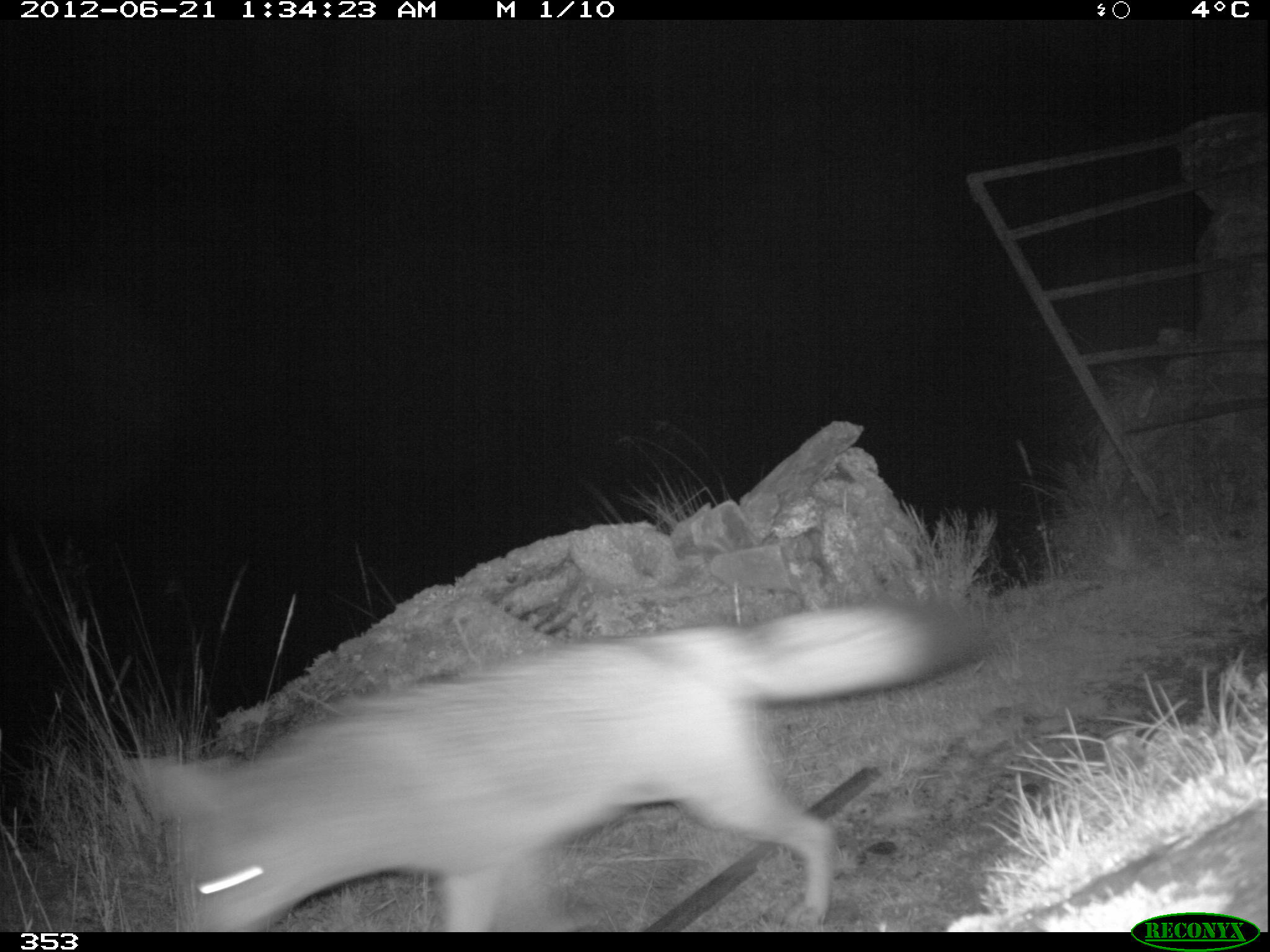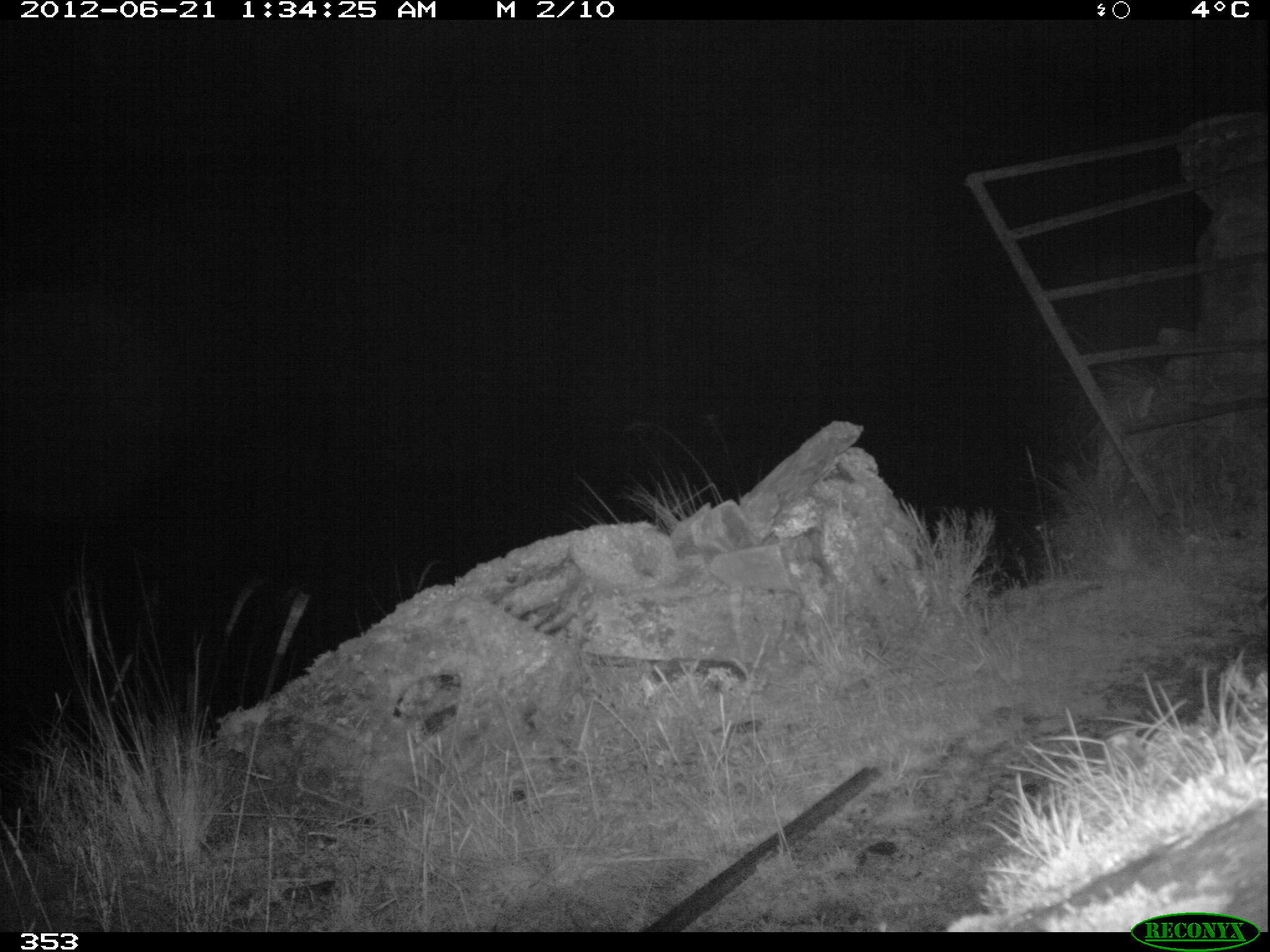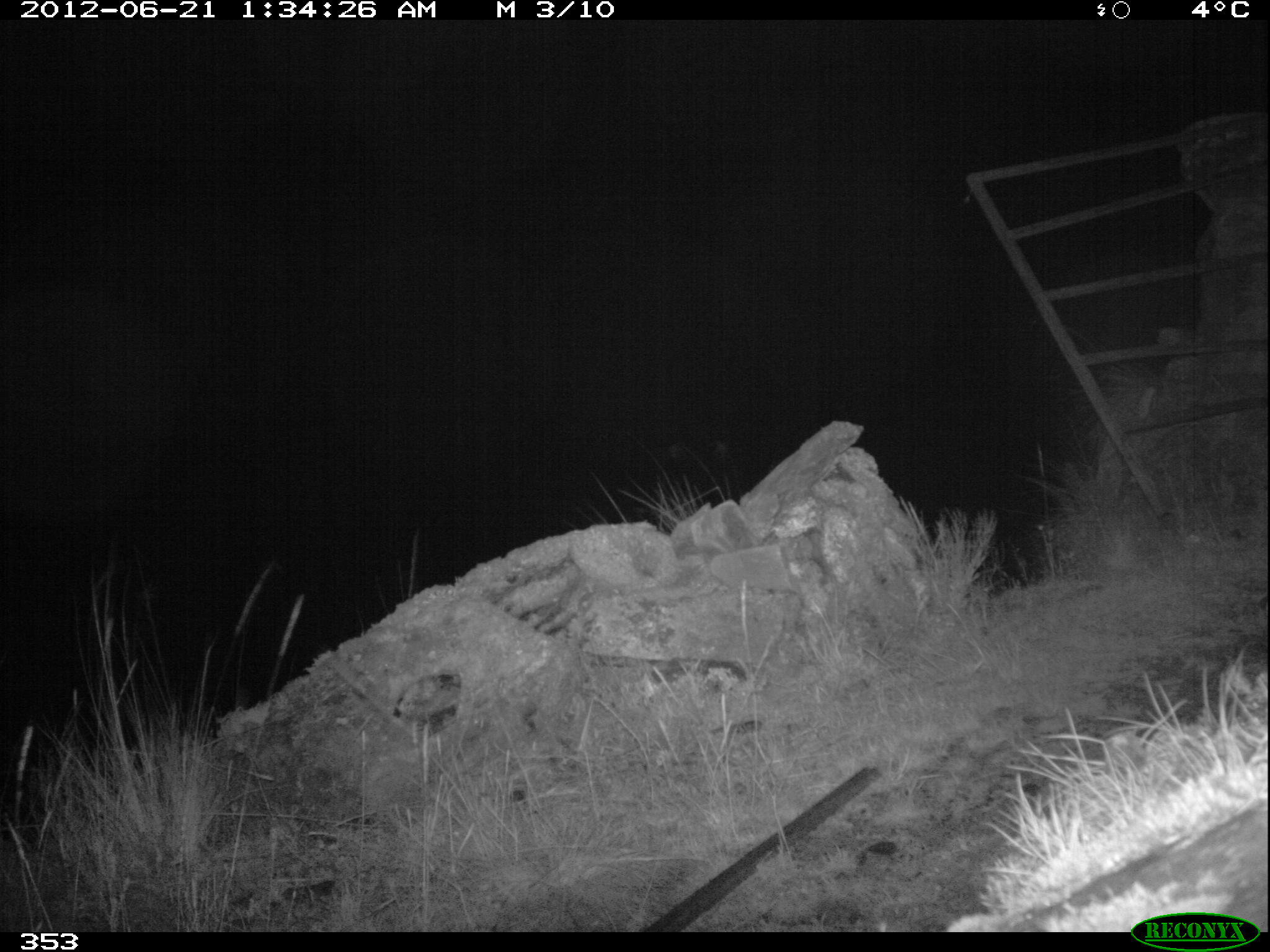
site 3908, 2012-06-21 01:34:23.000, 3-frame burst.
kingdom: Animalia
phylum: Chordata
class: Mammalia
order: Carnivora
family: Canidae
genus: Lycalopex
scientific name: Lycalopex culpaeus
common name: culpeo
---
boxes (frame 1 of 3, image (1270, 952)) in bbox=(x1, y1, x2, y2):
lycalopex culpaeus: bbox=(122, 593, 989, 932)